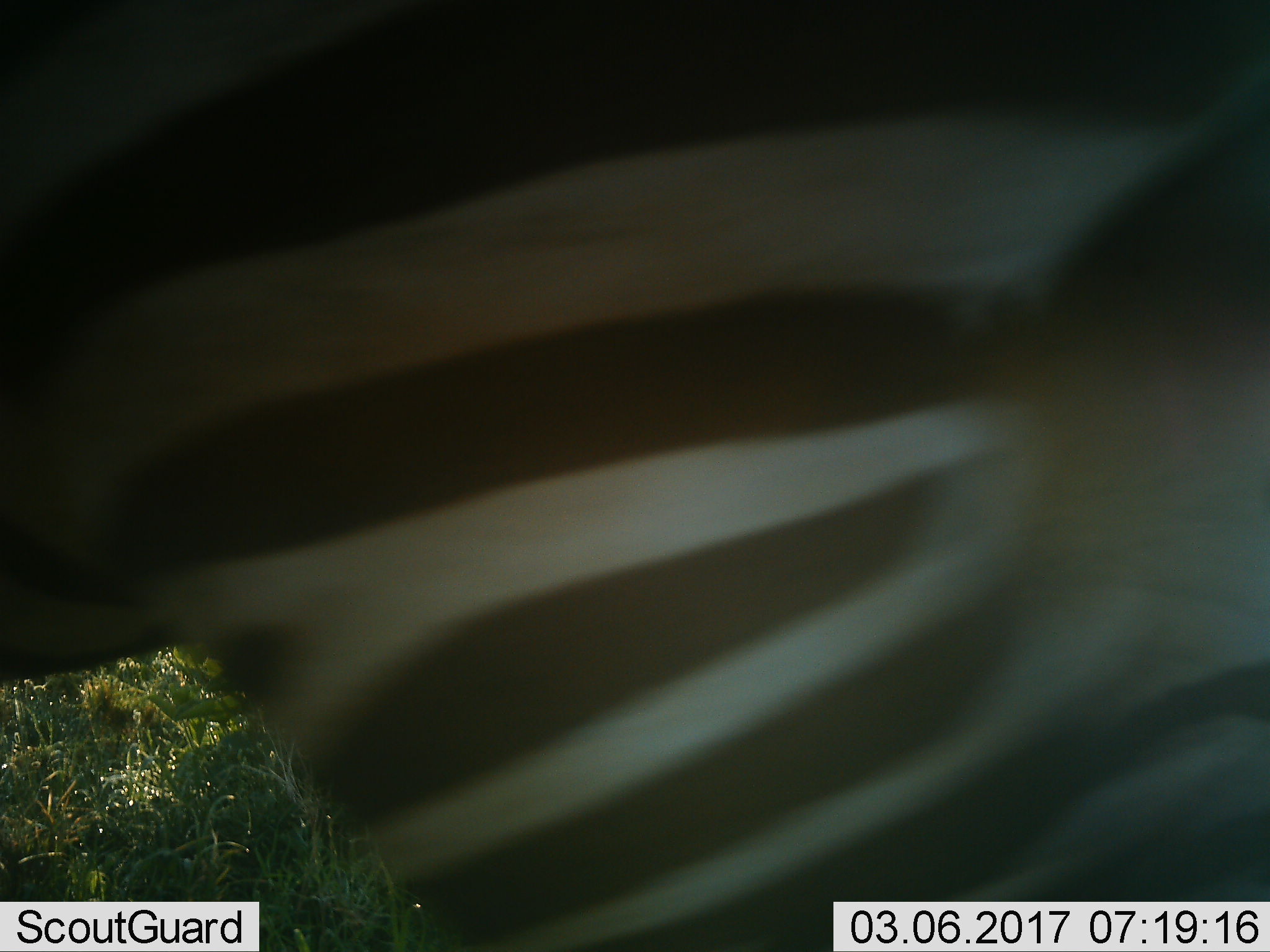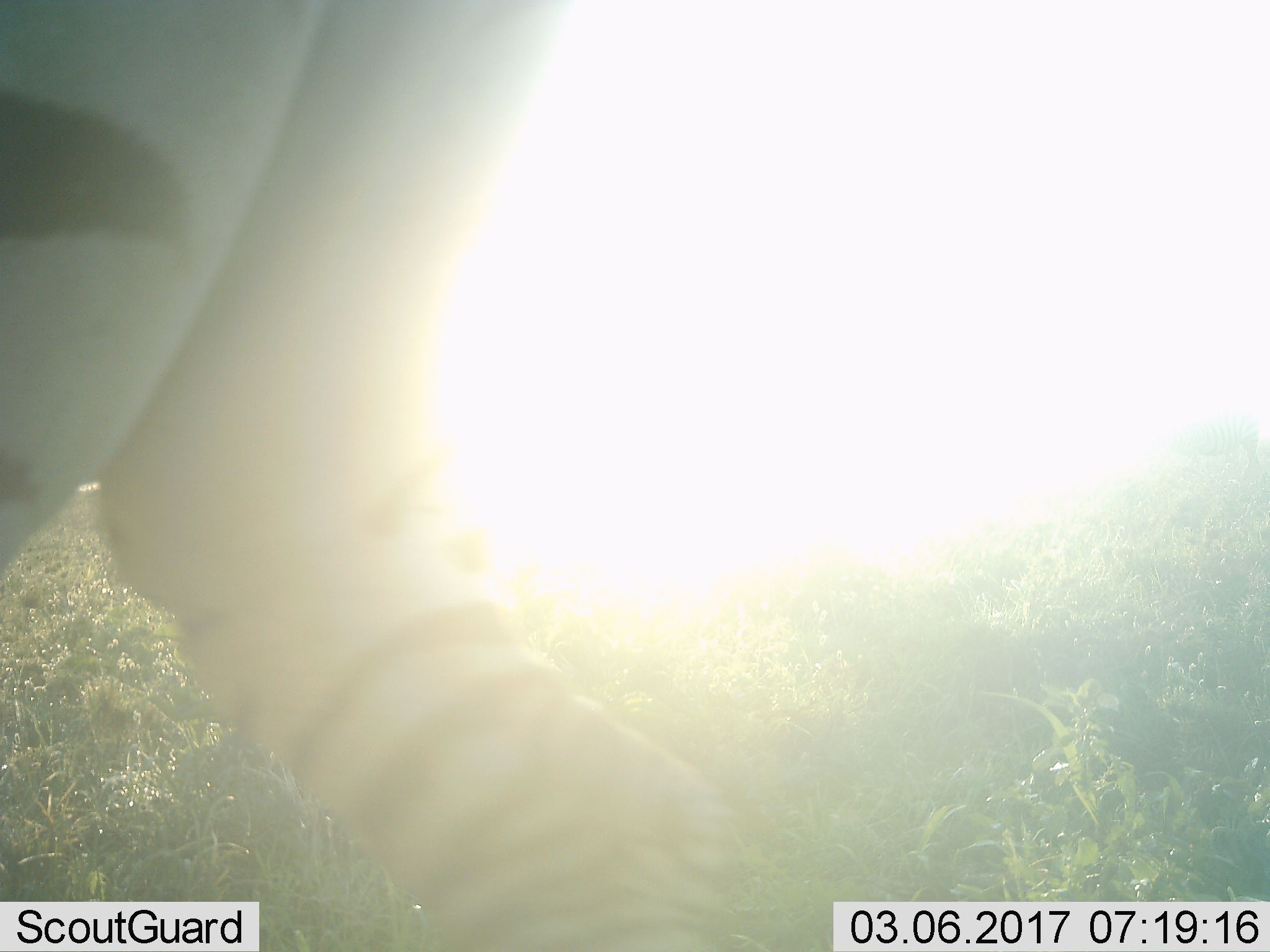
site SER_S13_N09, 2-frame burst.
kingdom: Animalia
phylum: Chordata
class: Mammalia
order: Perissodactyla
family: Equidae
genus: Equus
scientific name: Equus quagga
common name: plains zebra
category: zebraplains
Zebraplains (plains zebra) (Equus quagga), count 1. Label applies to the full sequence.